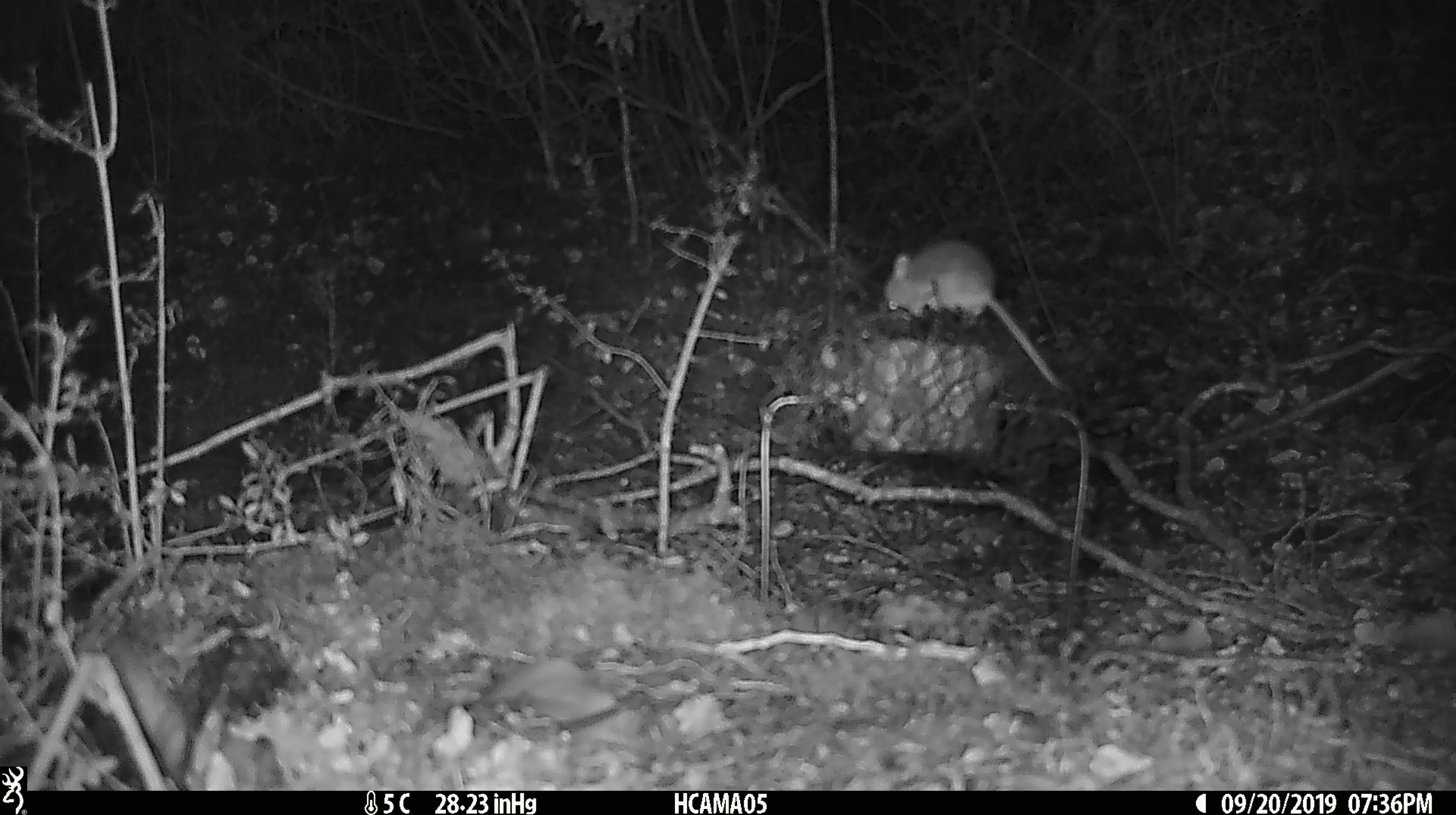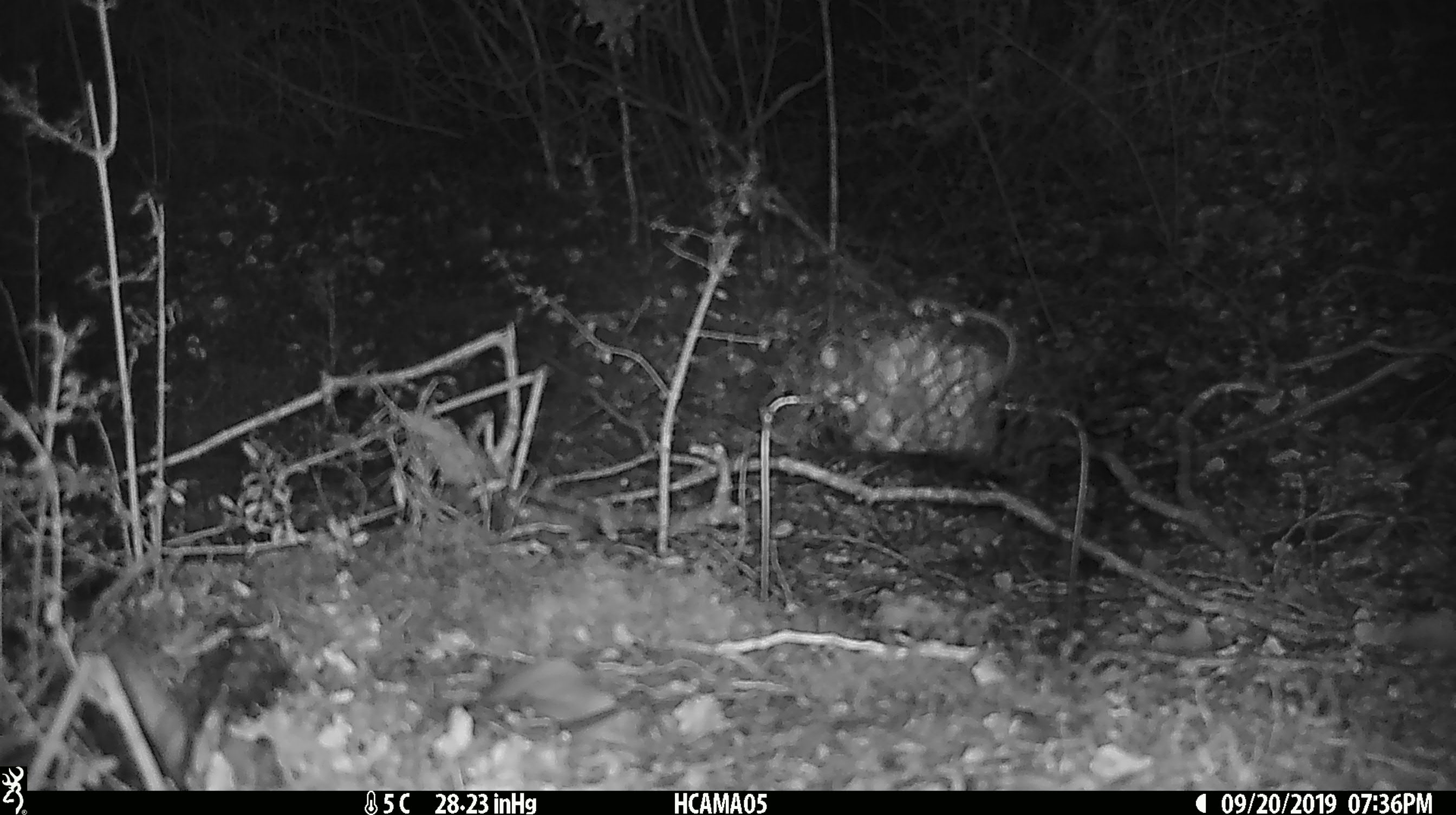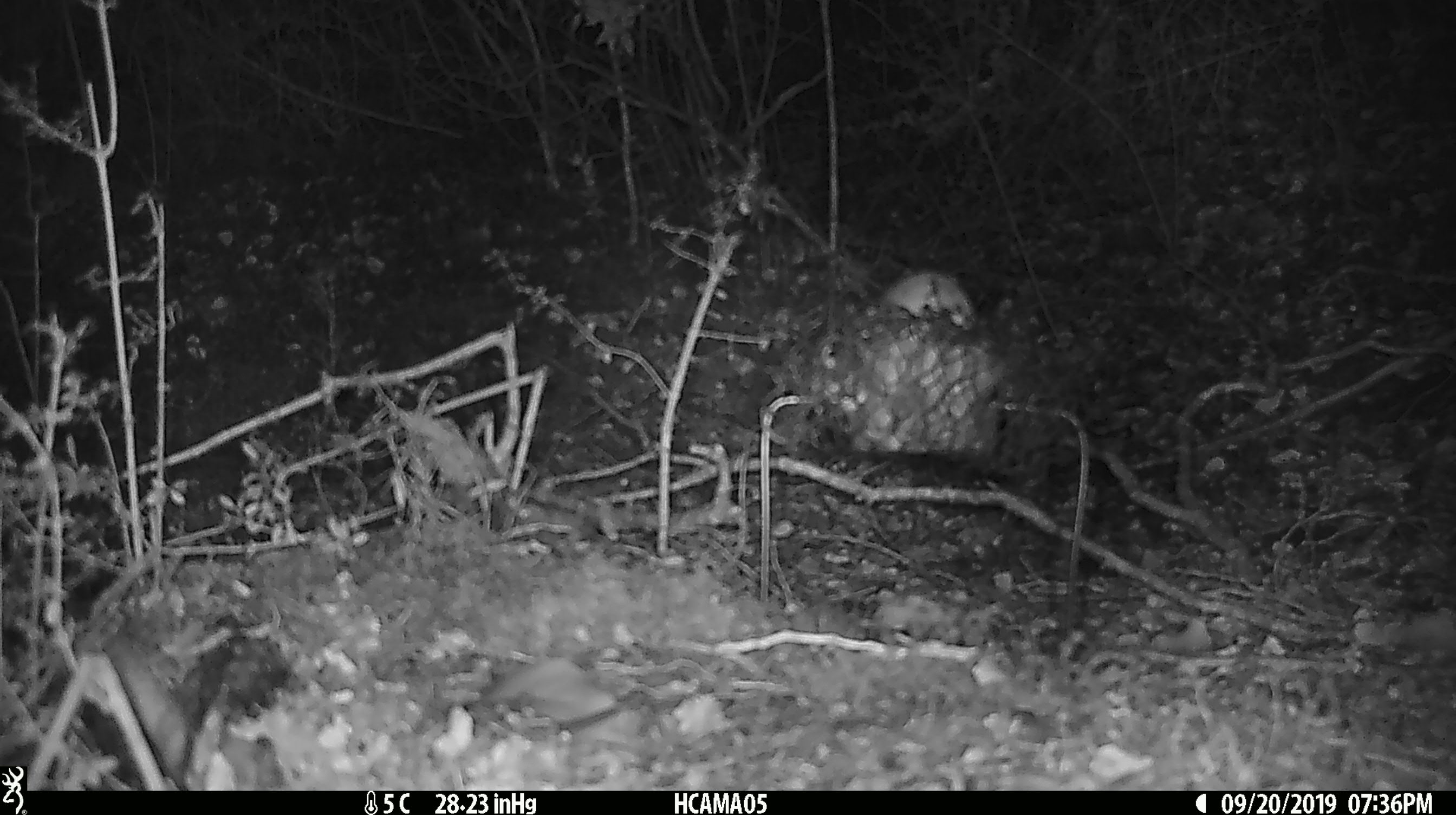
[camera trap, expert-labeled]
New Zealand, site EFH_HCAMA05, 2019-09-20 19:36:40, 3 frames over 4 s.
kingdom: Animalia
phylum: Chordata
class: Mammalia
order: Rodentia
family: Muridae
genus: Mus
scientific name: Mus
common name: mouse